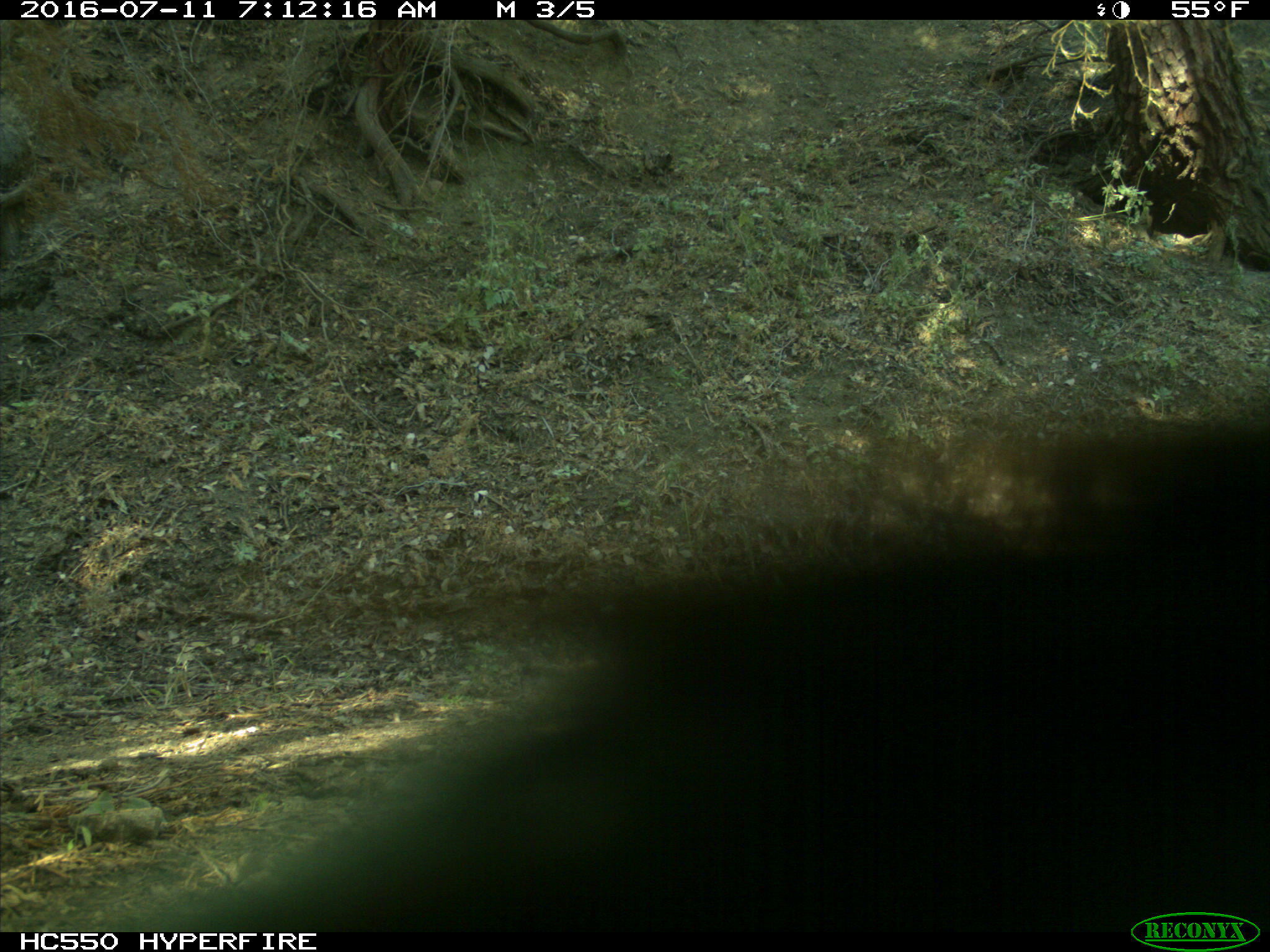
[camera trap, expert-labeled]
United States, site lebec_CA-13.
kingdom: Animalia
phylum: Chordata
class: Mammalia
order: Carnivora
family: Ursidae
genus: Ursus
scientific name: Ursus americanus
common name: american black bear